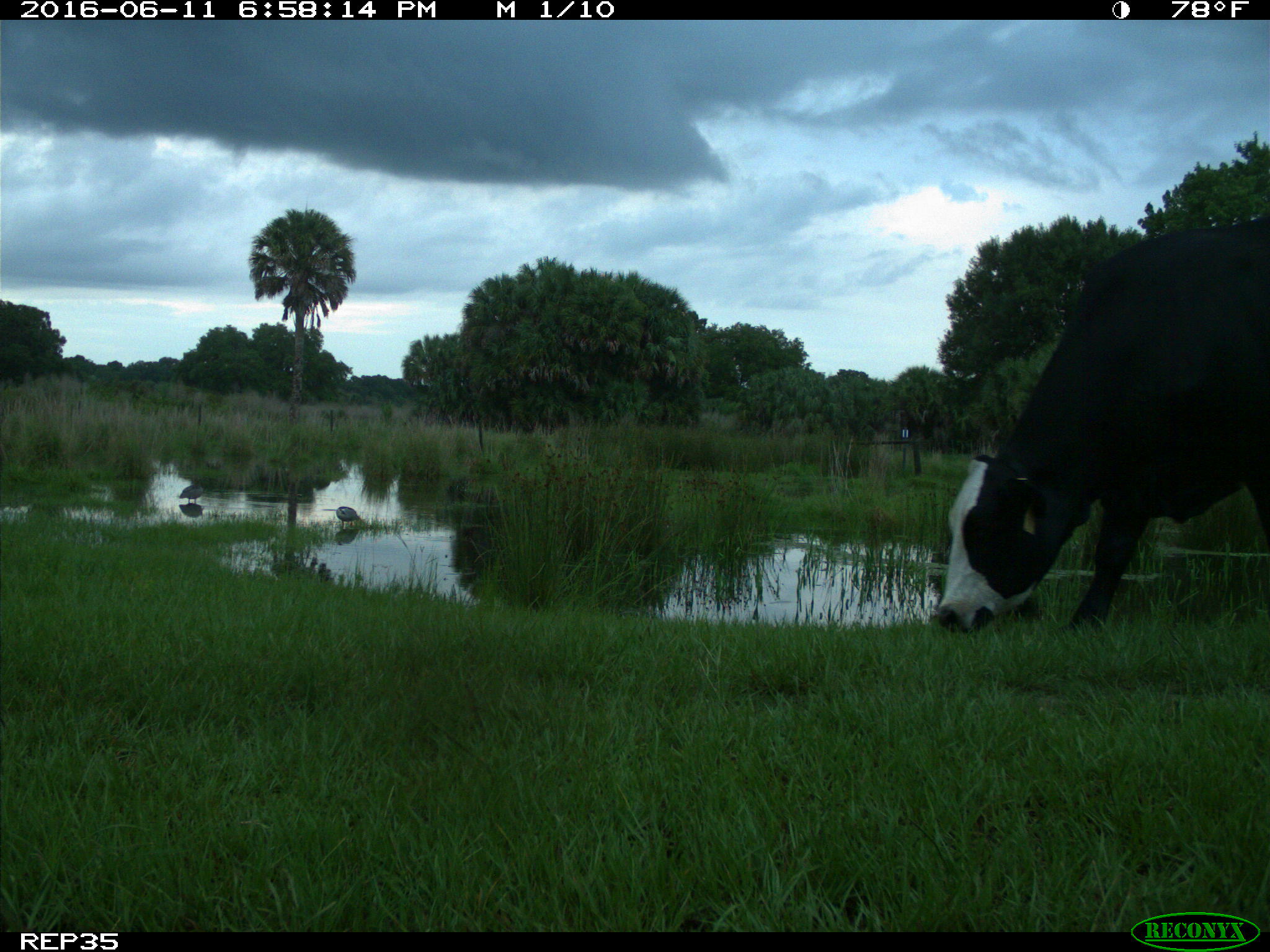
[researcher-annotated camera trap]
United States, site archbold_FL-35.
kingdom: Animalia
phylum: Chordata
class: Mammalia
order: Artiodactyla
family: Bovidae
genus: Bos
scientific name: Bos taurus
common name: domestic cow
Bos taurus (domestic cow).